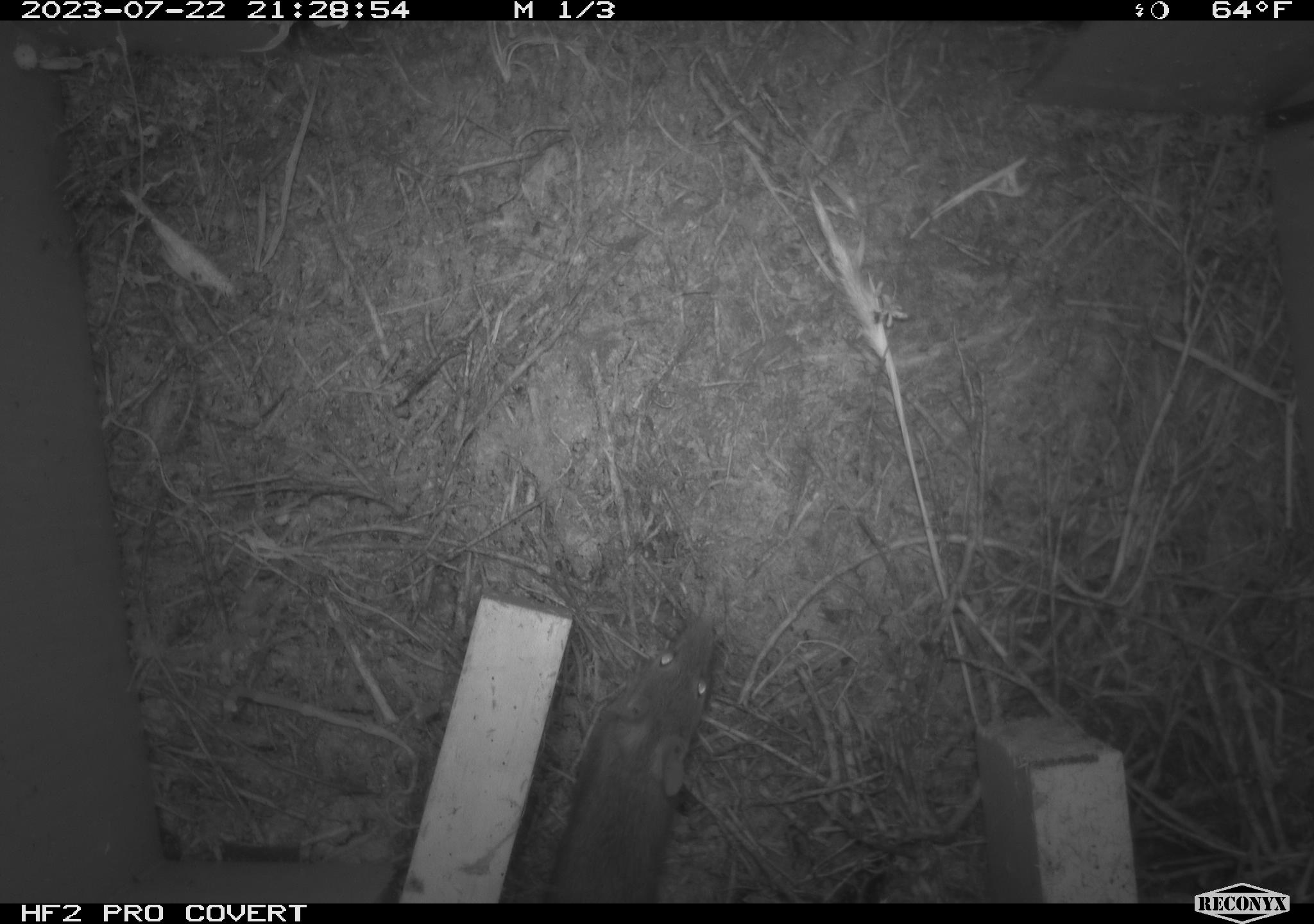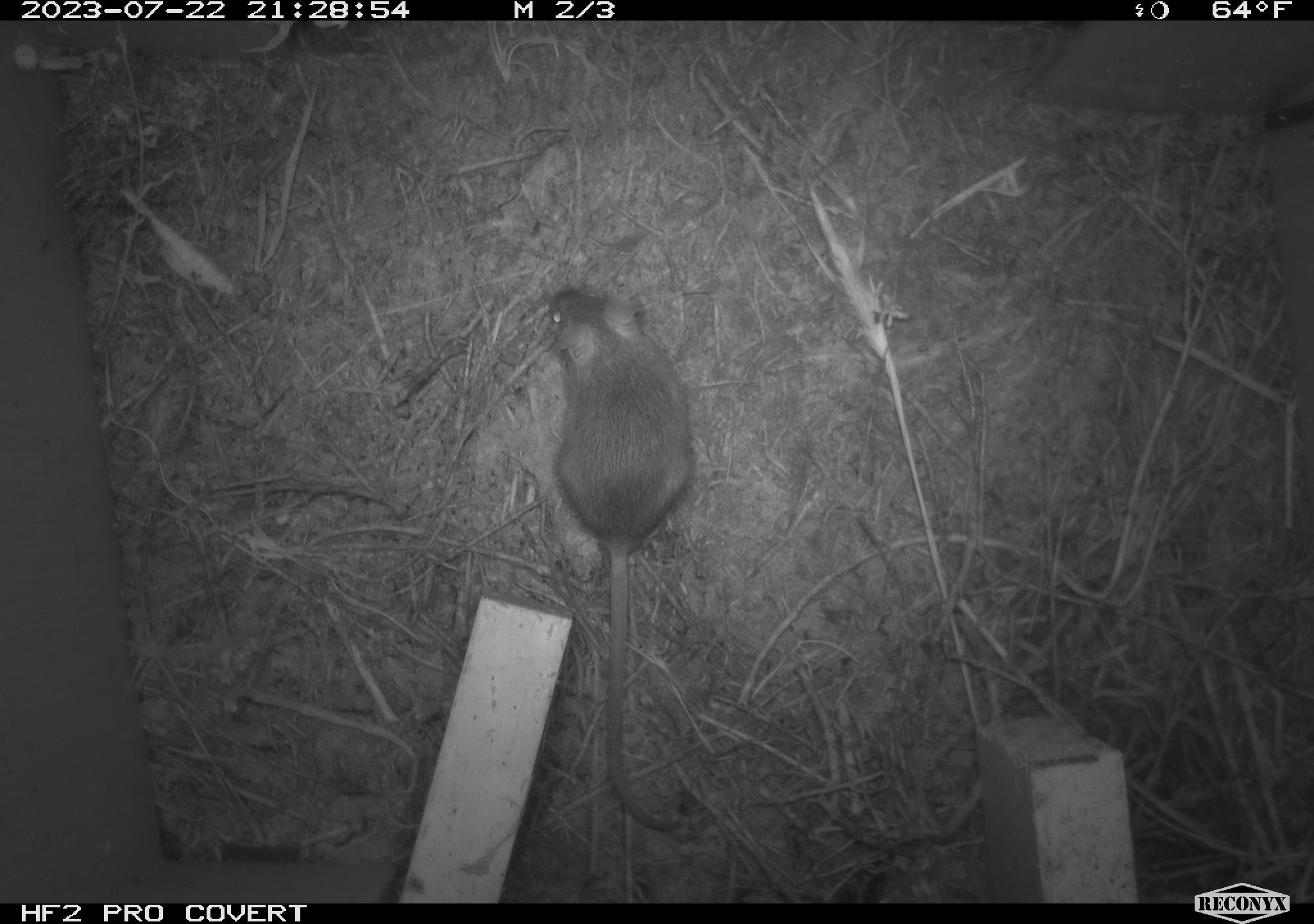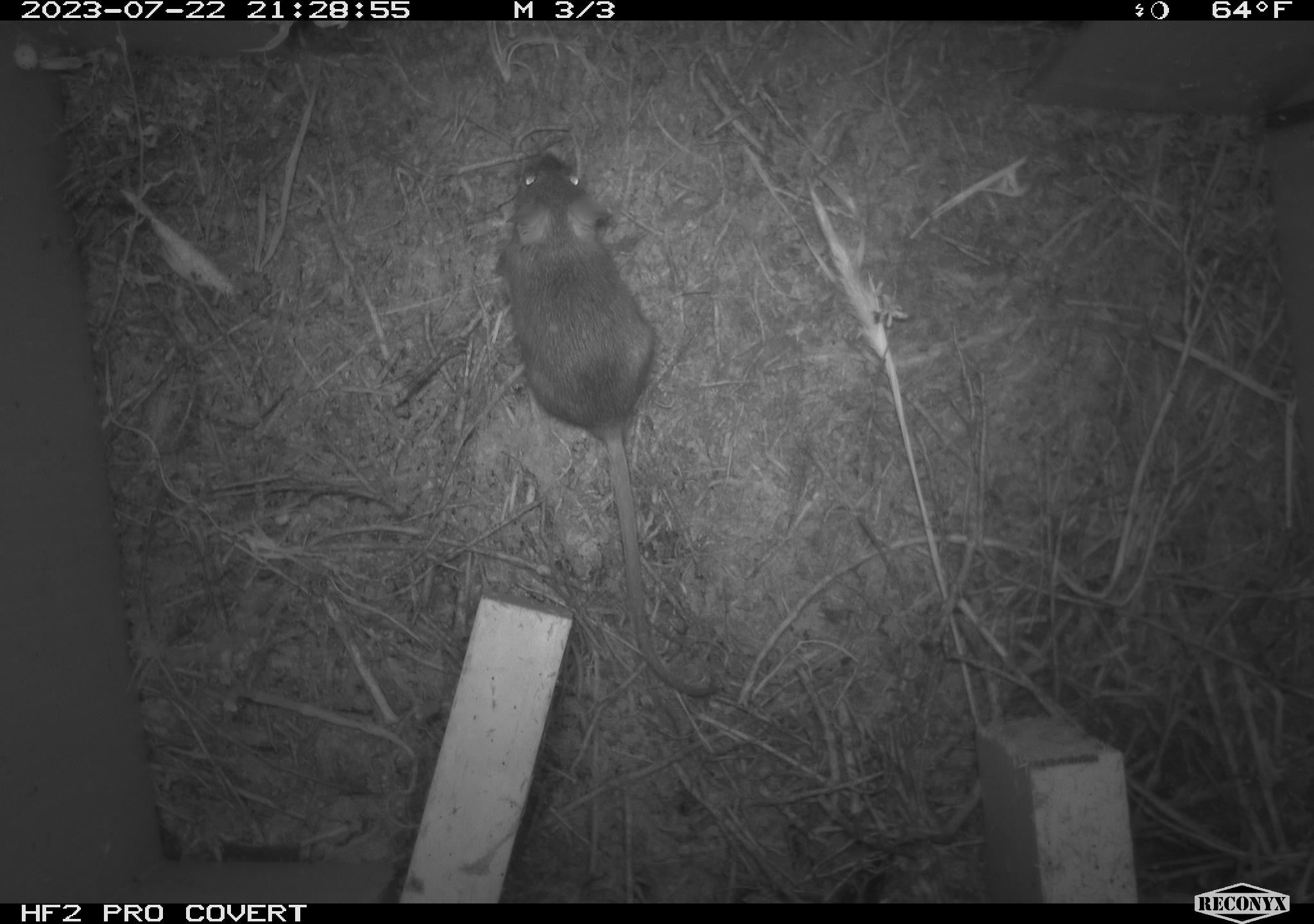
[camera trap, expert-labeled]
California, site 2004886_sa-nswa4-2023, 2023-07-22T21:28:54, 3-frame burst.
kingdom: Animalia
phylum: Chordata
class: Mammalia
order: Rodentia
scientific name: Rodentia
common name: mouse species